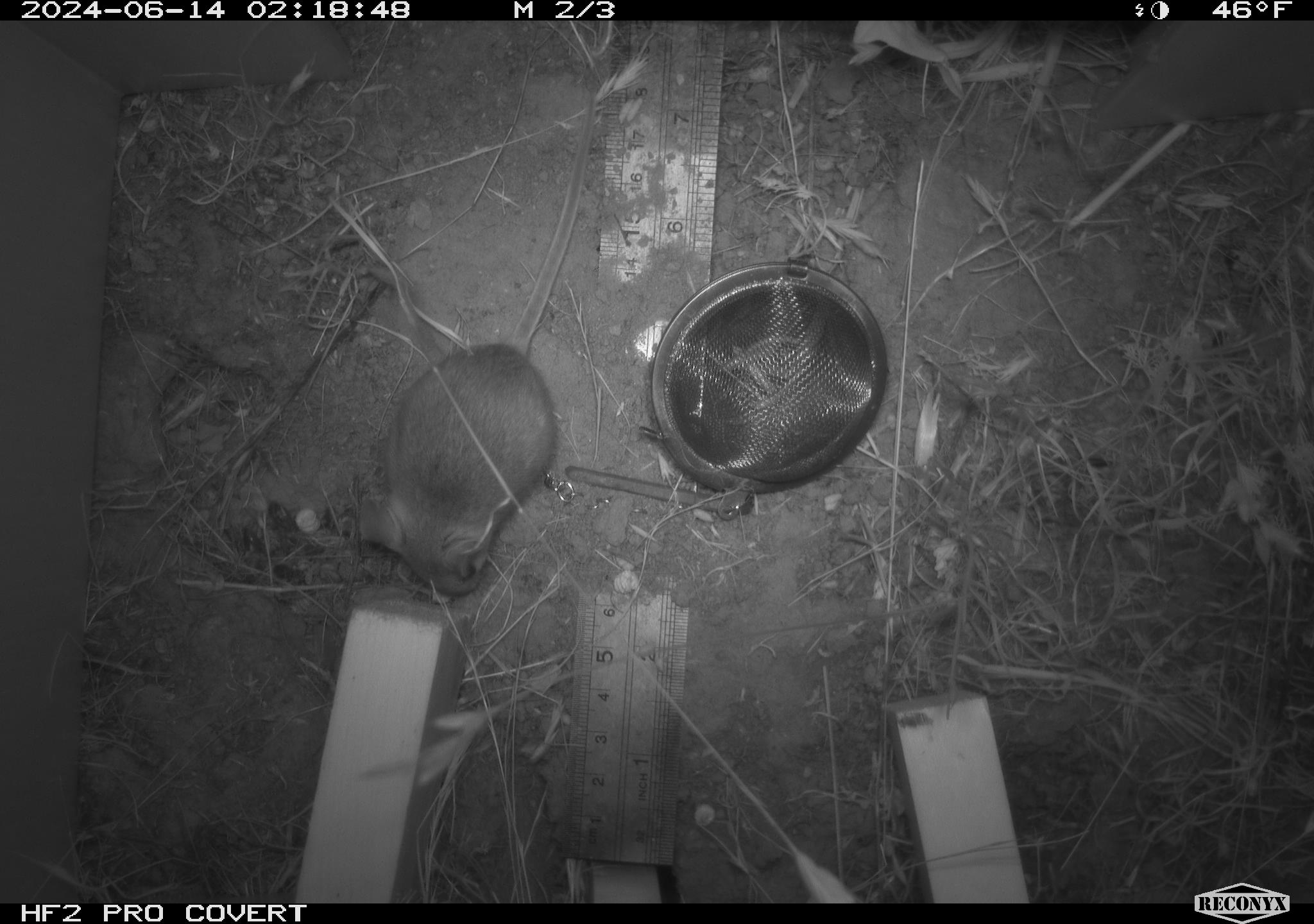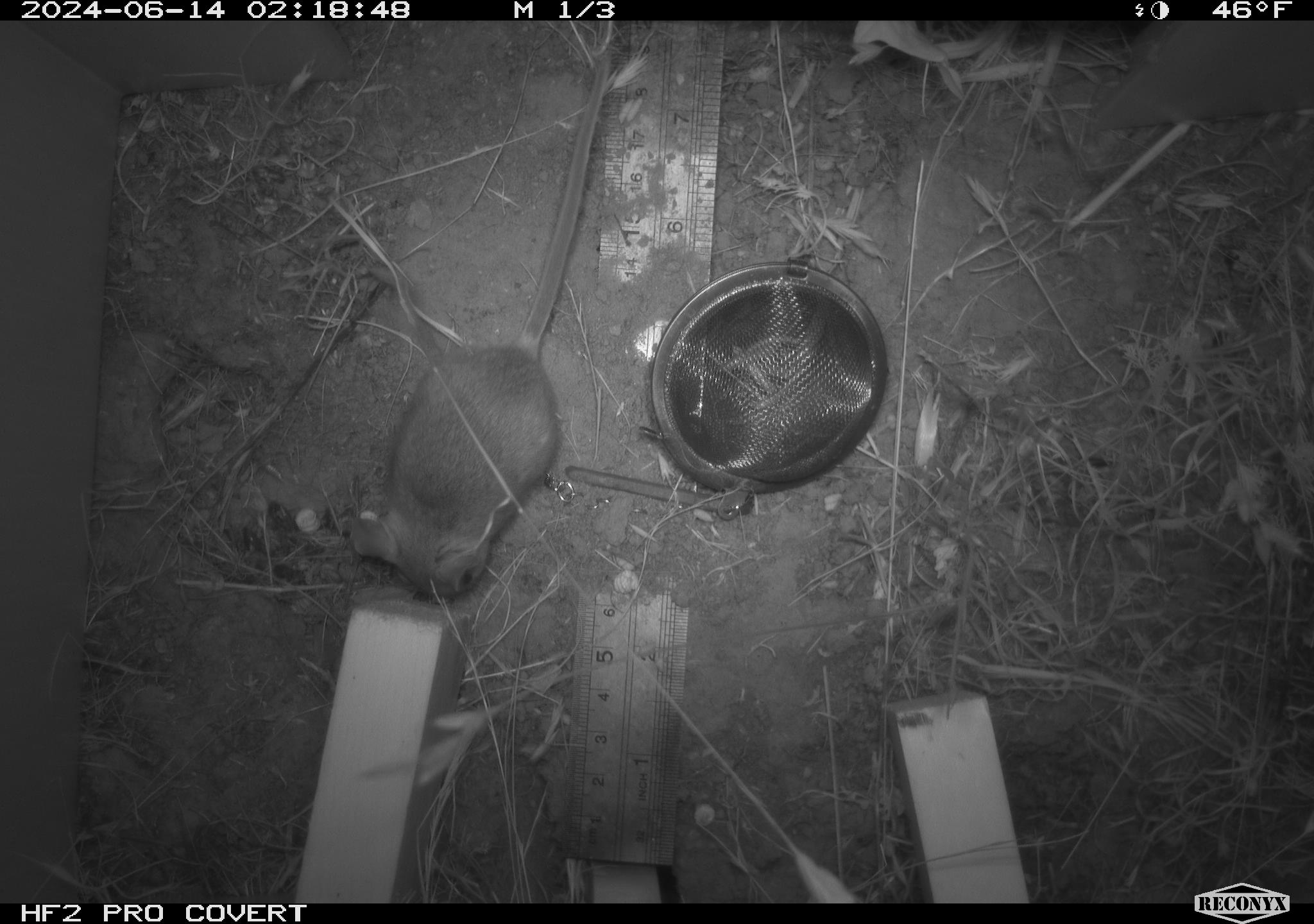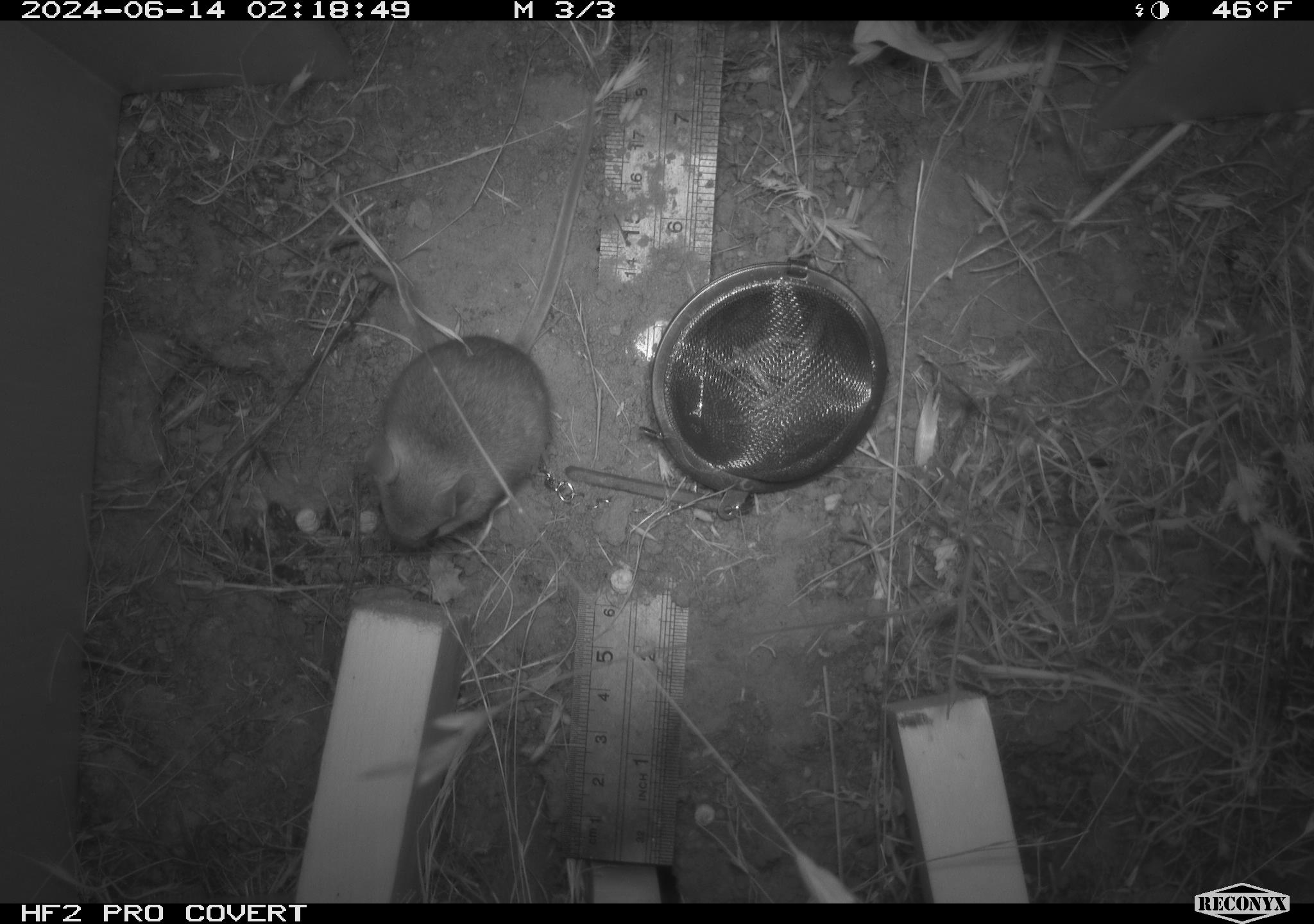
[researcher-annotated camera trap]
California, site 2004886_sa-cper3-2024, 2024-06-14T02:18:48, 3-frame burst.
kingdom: Animalia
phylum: Chordata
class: Mammalia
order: Rodentia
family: Heteromyidae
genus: Dipodomys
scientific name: Dipodomys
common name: kangaroo rats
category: dipodomys species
Dipodomys species (kangaroo rats) (Dipodomys).